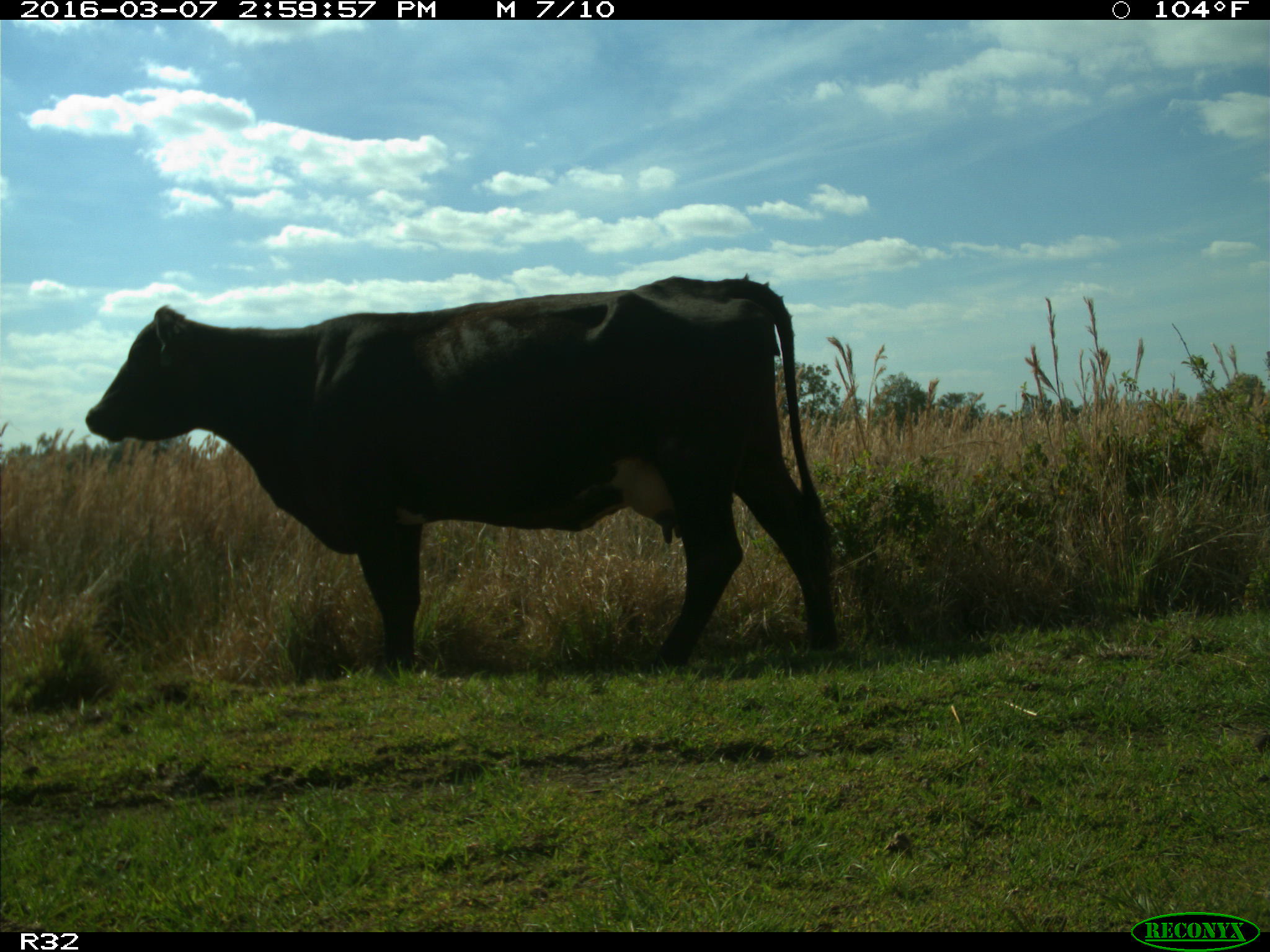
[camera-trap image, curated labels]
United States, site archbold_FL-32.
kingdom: Animalia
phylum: Chordata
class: Mammalia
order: Artiodactyla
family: Bovidae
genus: Bos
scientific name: Bos taurus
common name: domestic cow